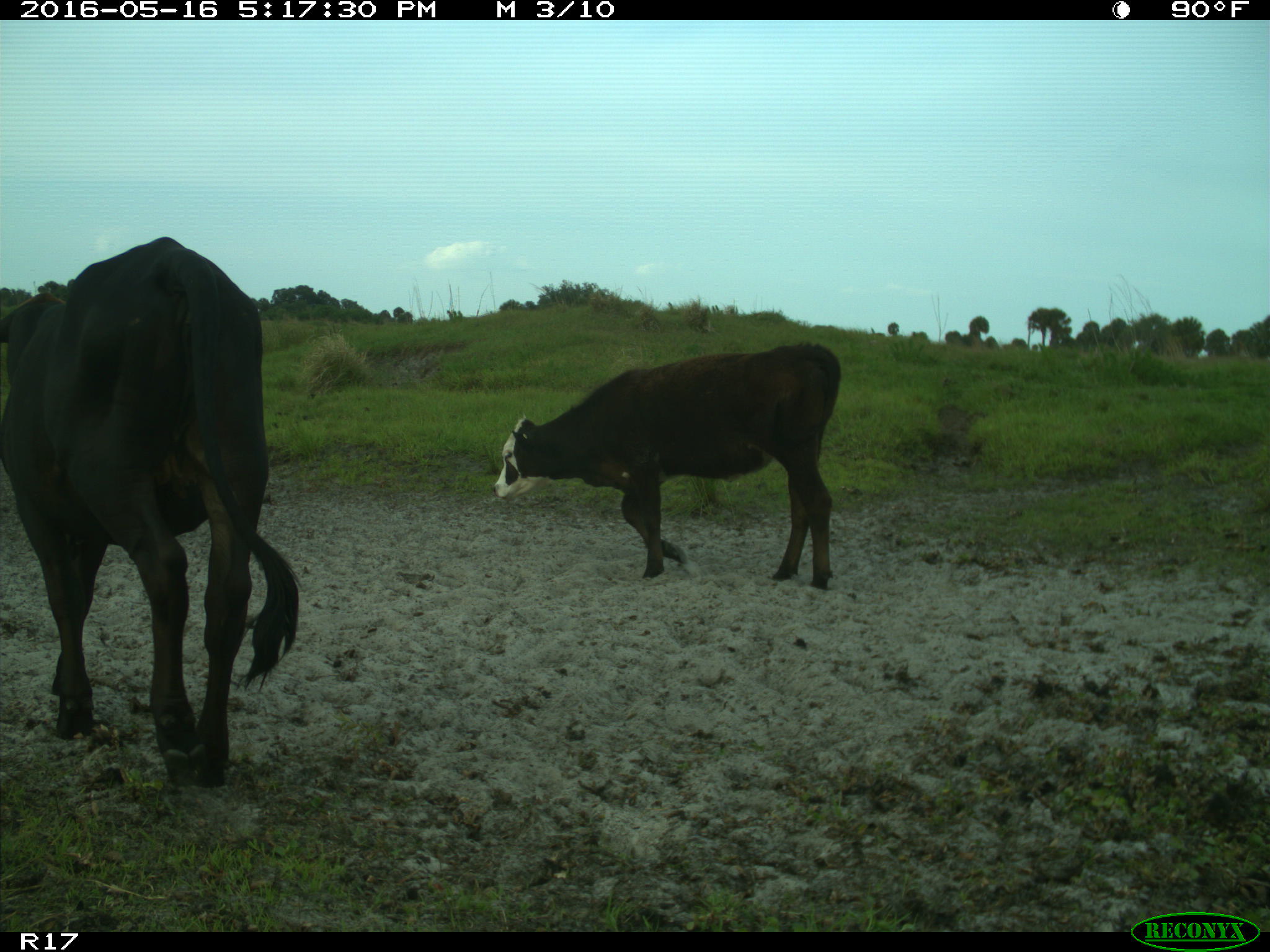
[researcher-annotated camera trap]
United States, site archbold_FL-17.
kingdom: Animalia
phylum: Chordata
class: Mammalia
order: Artiodactyla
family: Bovidae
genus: Bos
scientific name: Bos taurus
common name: domestic cow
Bos taurus (domestic cow).